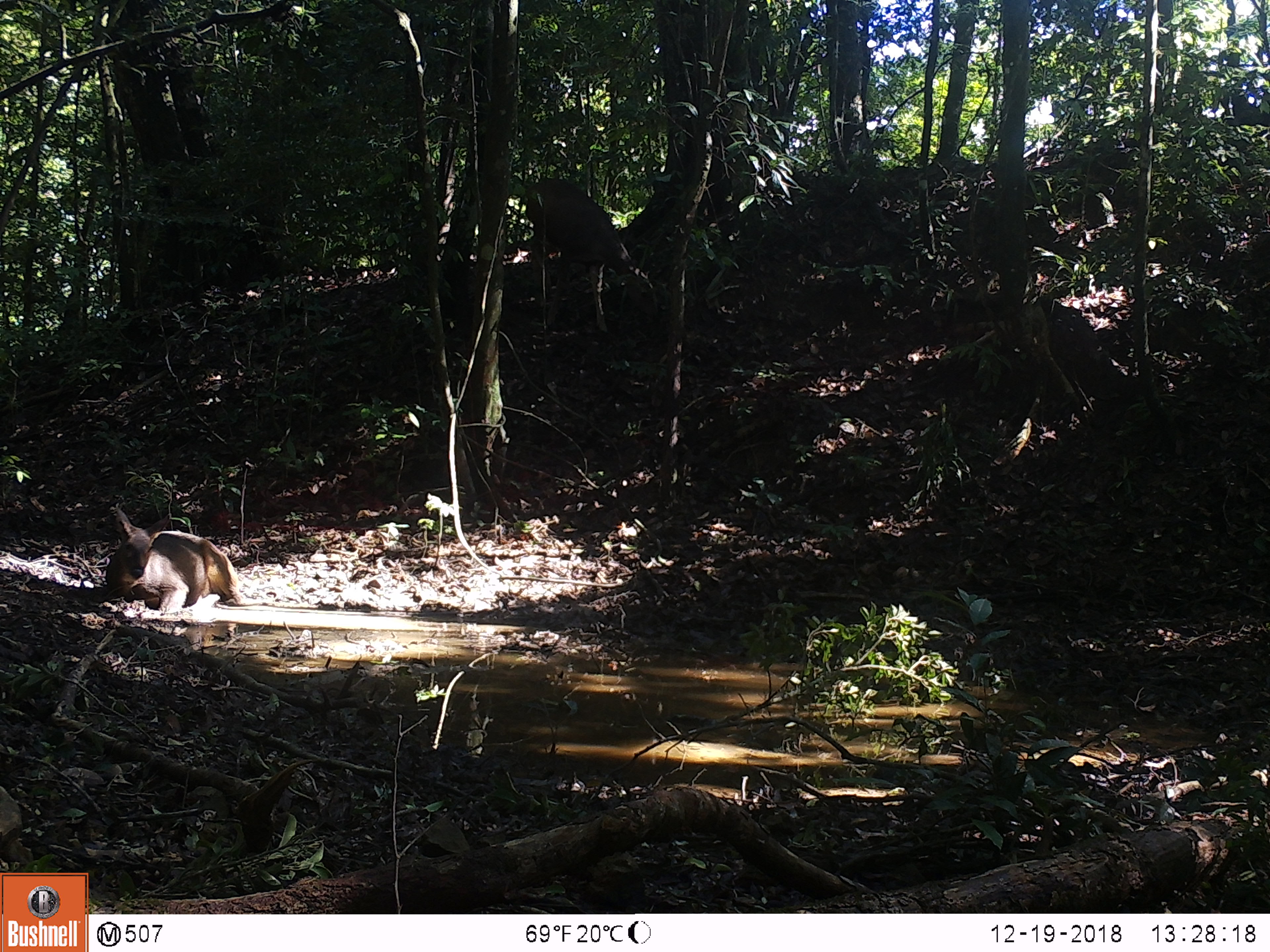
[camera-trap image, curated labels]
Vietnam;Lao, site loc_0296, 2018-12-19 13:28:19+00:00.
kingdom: Animalia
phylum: Chordata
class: Mammalia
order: Artiodactyla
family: Cervidae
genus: Rusa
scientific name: Rusa unicolor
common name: sambar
Sambar (Rusa unicolor). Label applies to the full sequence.